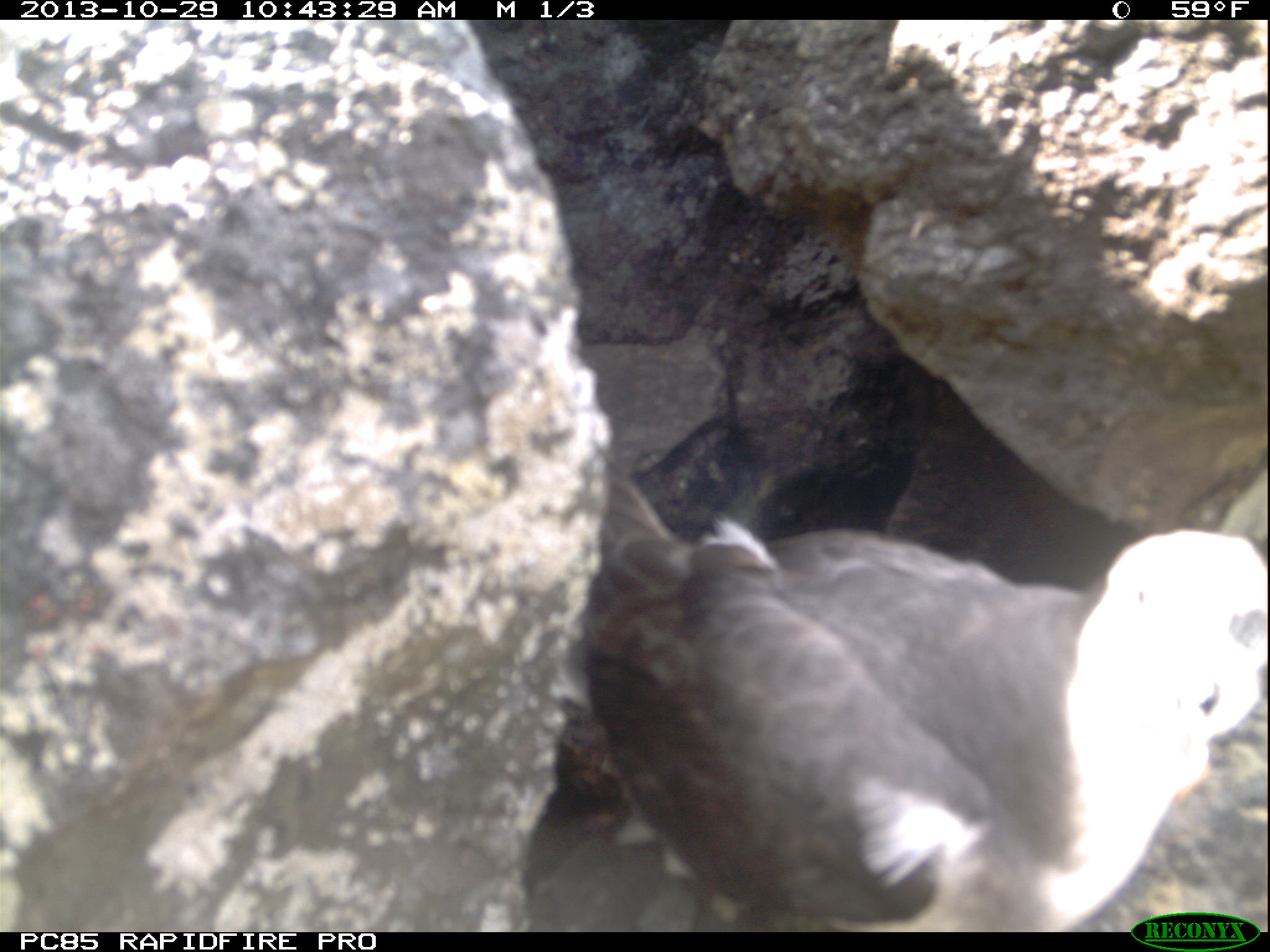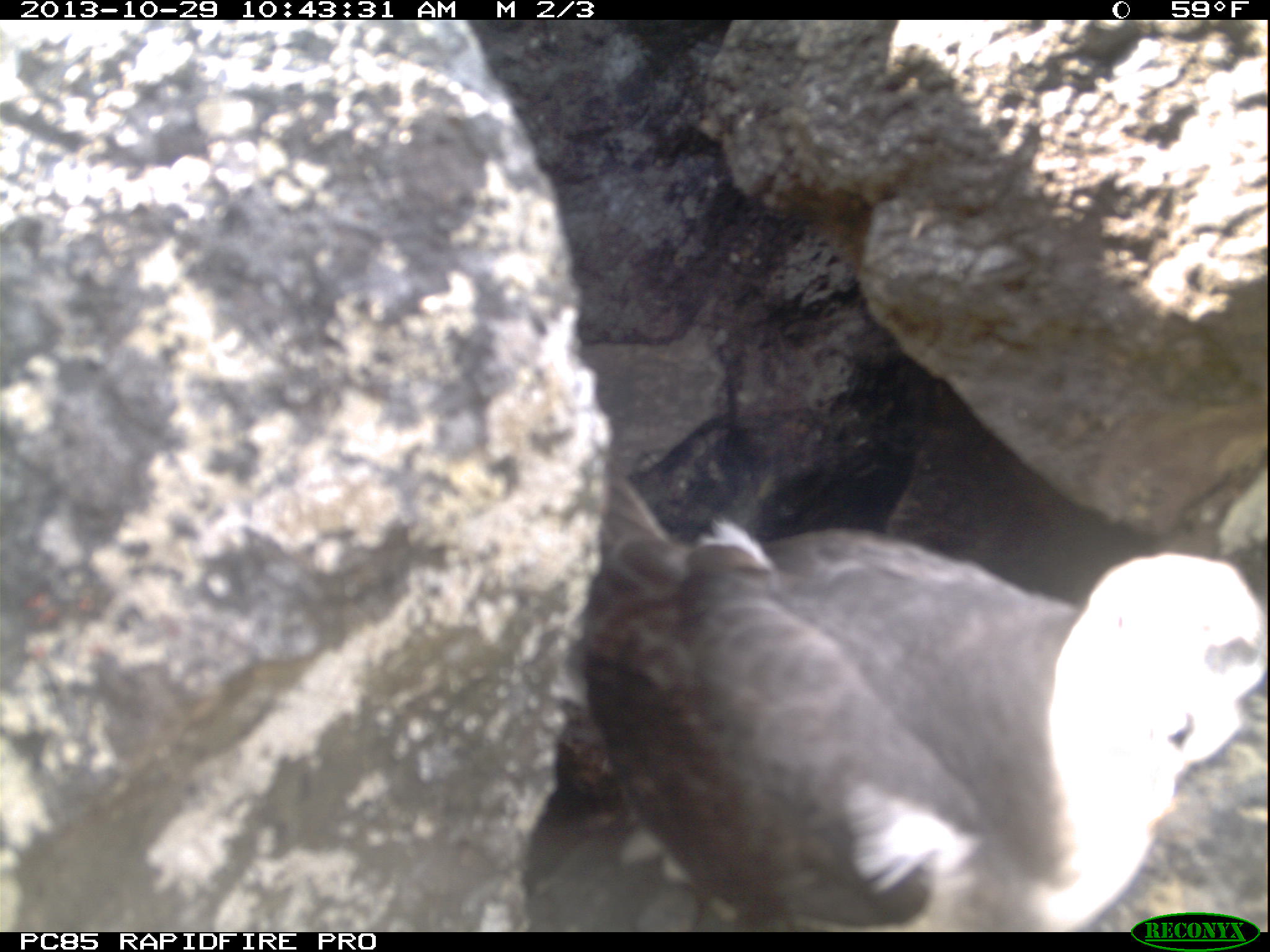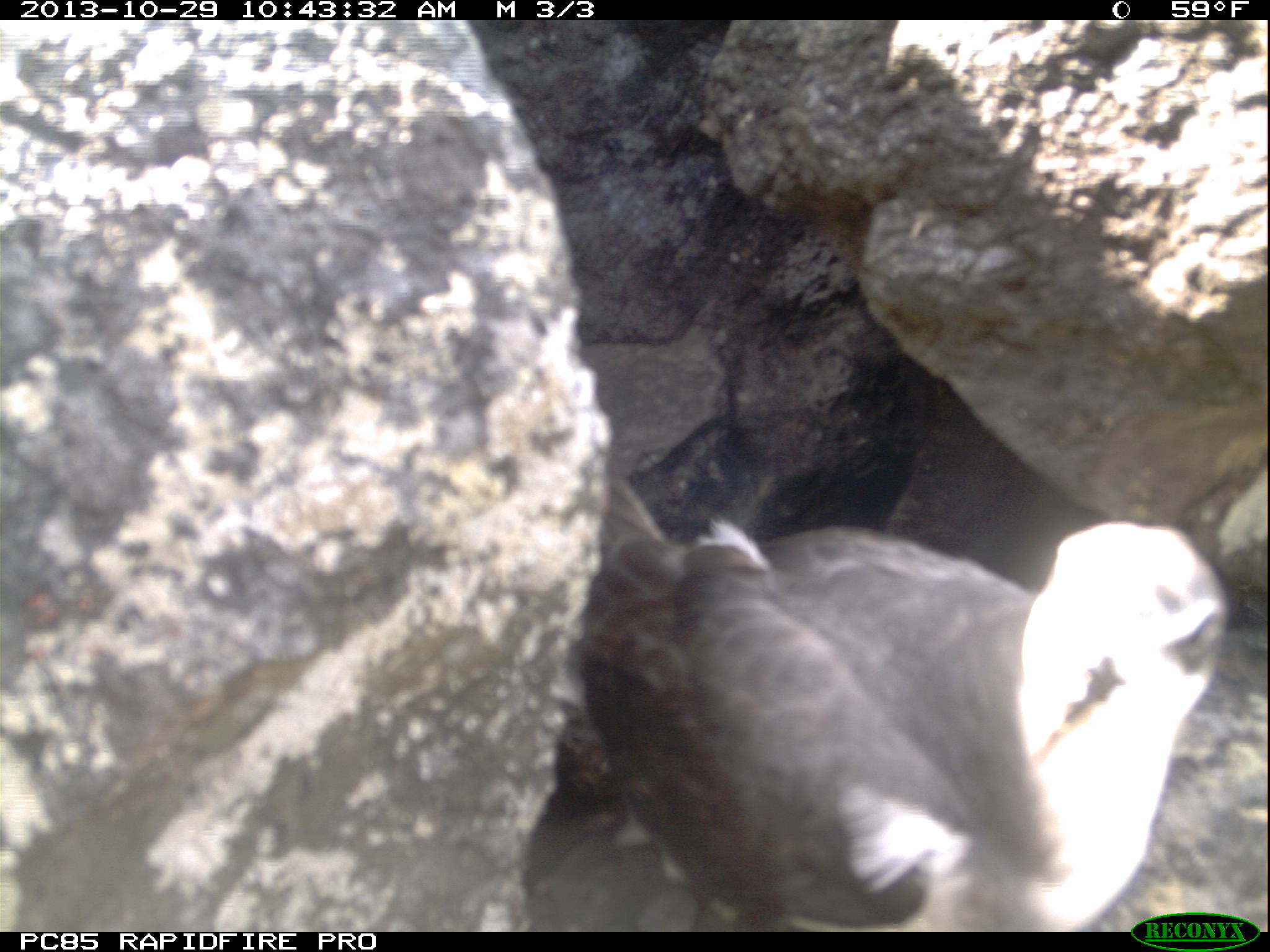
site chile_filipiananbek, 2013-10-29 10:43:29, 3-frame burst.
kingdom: Animalia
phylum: Chordata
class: Aves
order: Procellariiformes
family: Procellariidae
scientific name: Procellariidae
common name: petrel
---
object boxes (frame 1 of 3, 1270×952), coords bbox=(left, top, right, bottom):
petrel: bbox=(554, 457, 1269, 929)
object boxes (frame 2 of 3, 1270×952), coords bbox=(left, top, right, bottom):
petrel: bbox=(567, 479, 1270, 930)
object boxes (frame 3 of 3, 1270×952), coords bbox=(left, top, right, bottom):
petrel: bbox=(553, 483, 1242, 930)